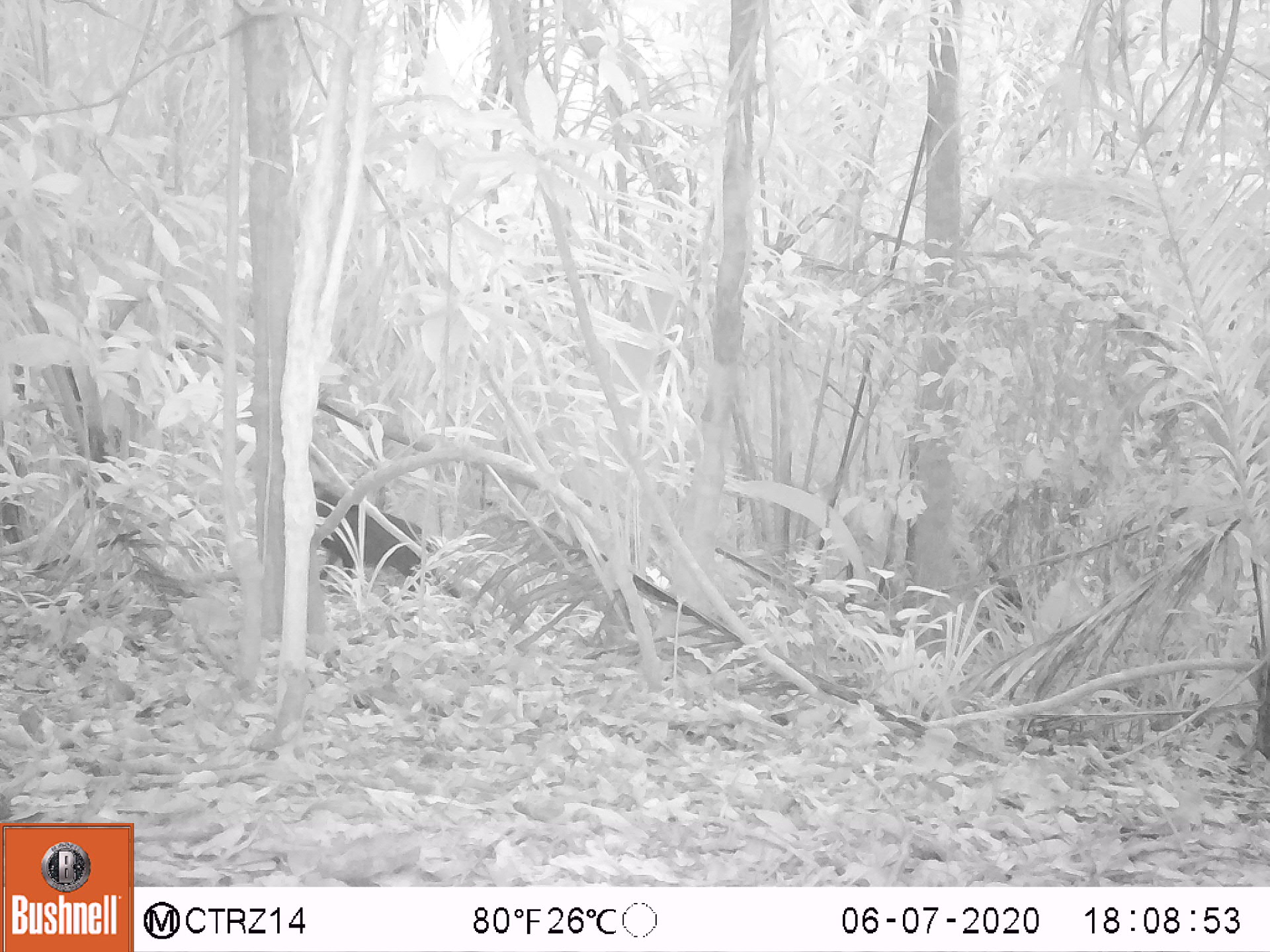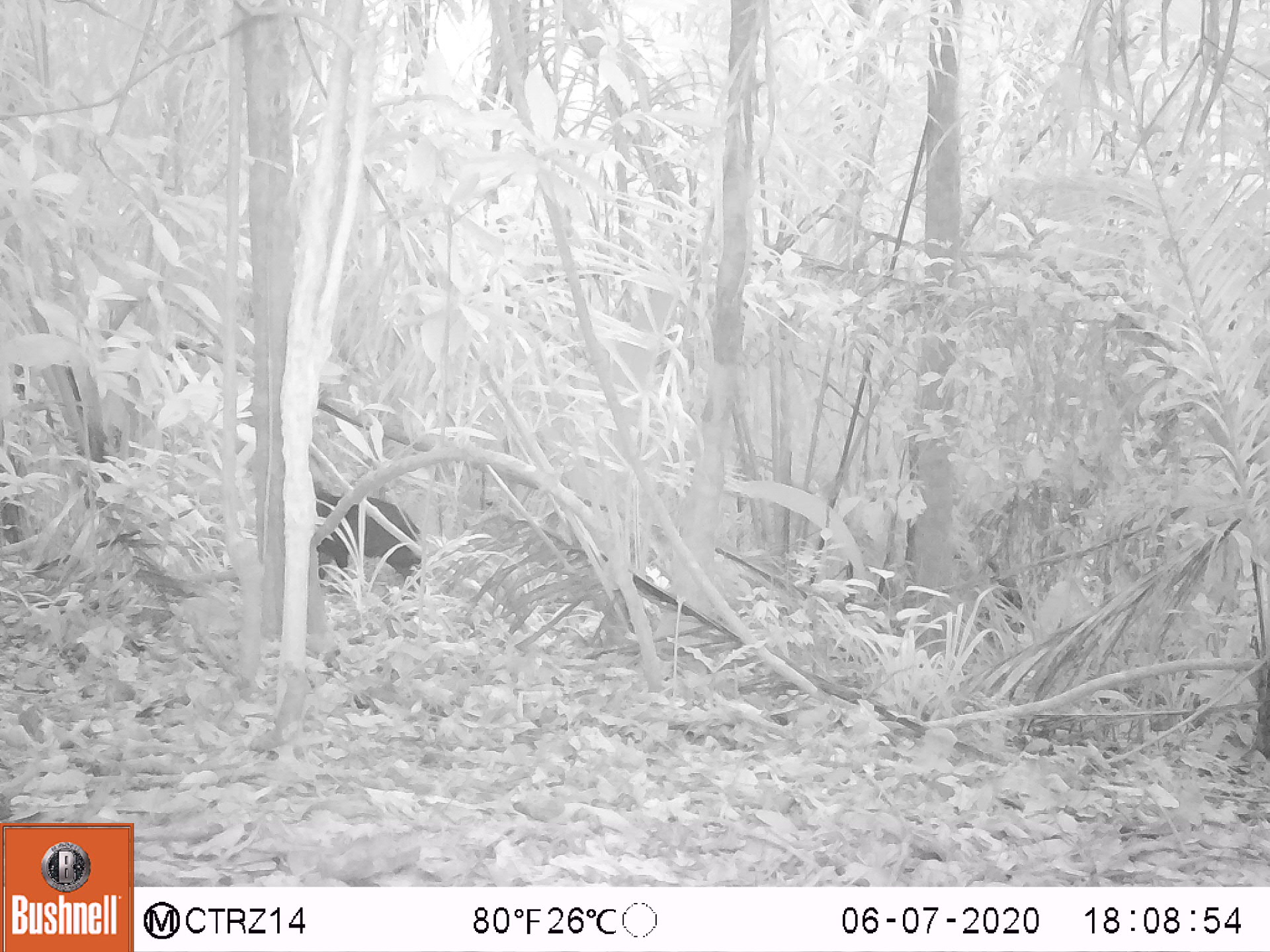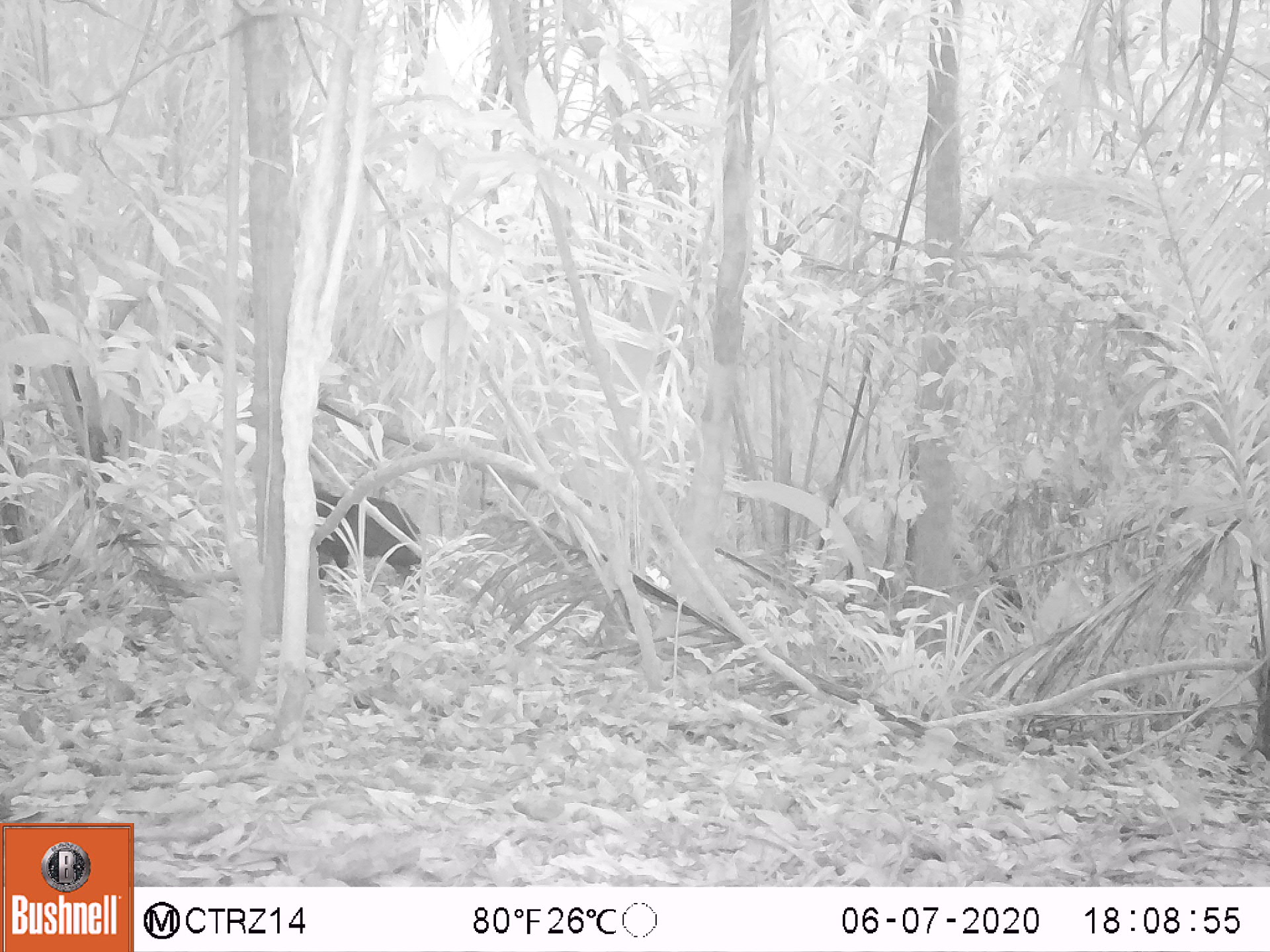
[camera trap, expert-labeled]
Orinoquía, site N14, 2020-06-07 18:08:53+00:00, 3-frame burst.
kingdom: Animalia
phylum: Chordata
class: Mammalia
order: Rodentia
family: Dasyproctidae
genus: Dasyprocta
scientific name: Dasyprocta fuliginosa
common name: black agouti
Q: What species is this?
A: Black agouti (Dasyprocta fuliginosa).